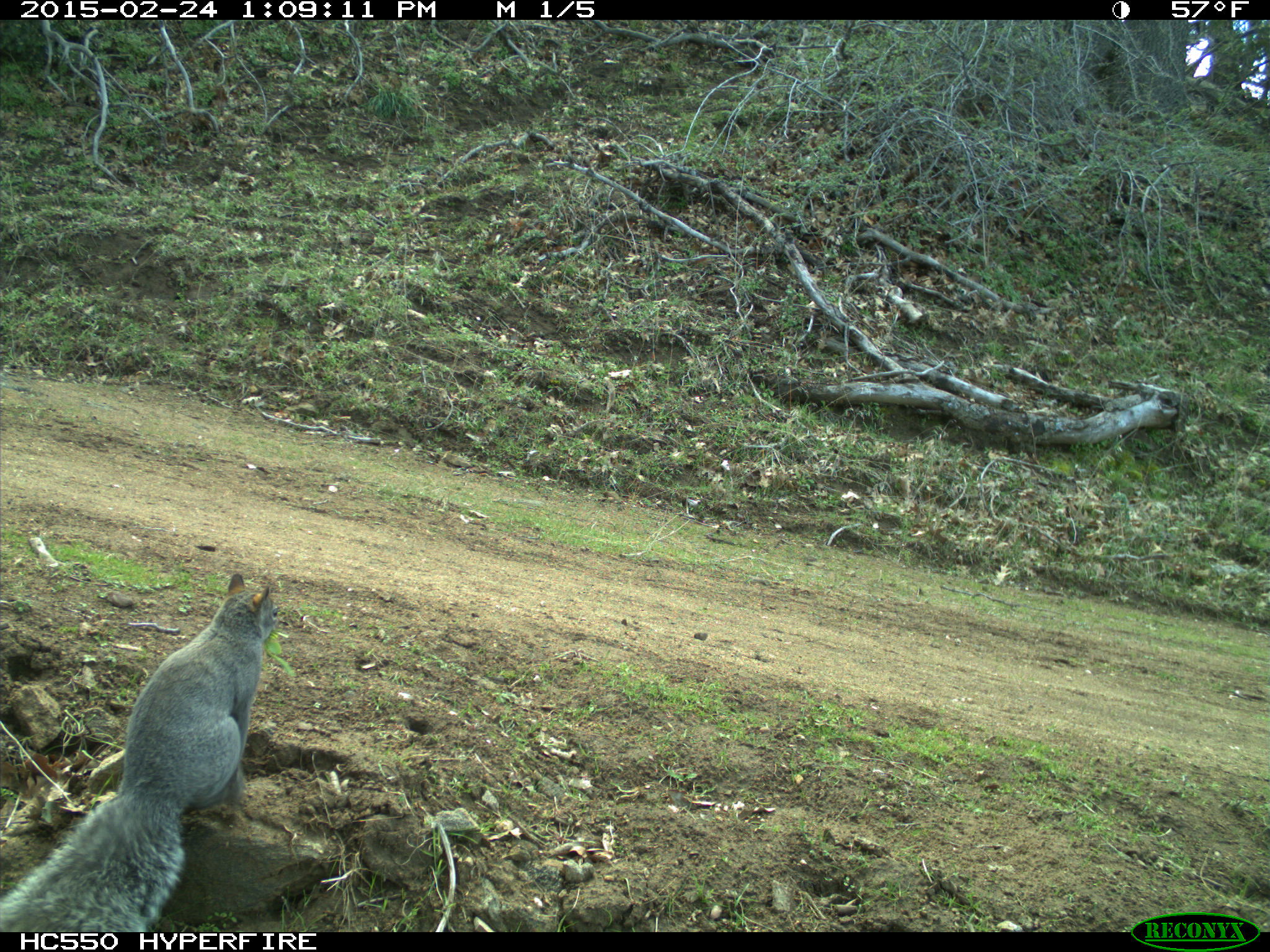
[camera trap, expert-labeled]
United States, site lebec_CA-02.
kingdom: Animalia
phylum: Chordata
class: Mammalia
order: Rodentia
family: Sciuridae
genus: Sciurus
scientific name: Sciurus carolinensis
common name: eastern gray squirrel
Sciurus carolinensis (eastern gray squirrel).